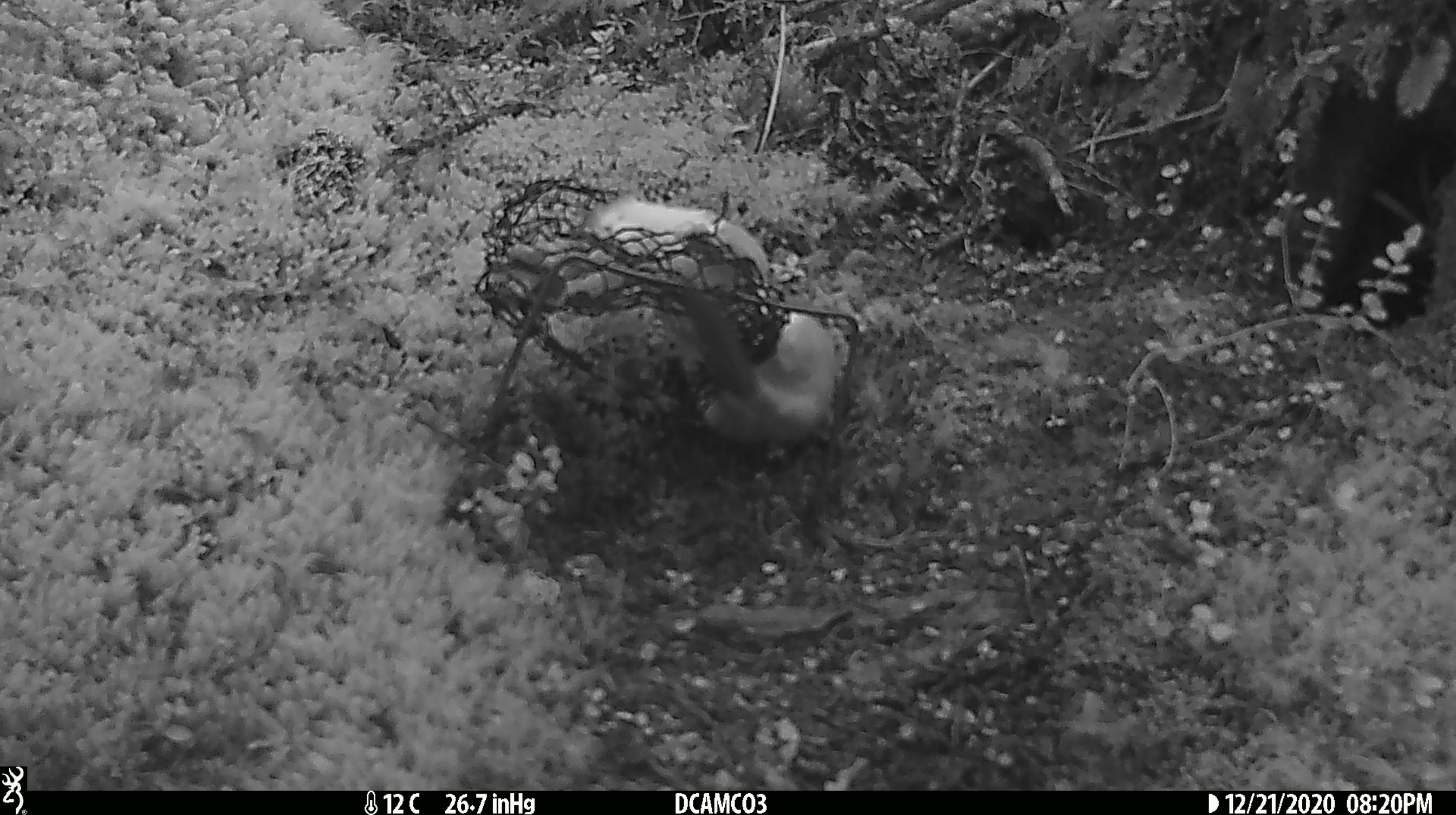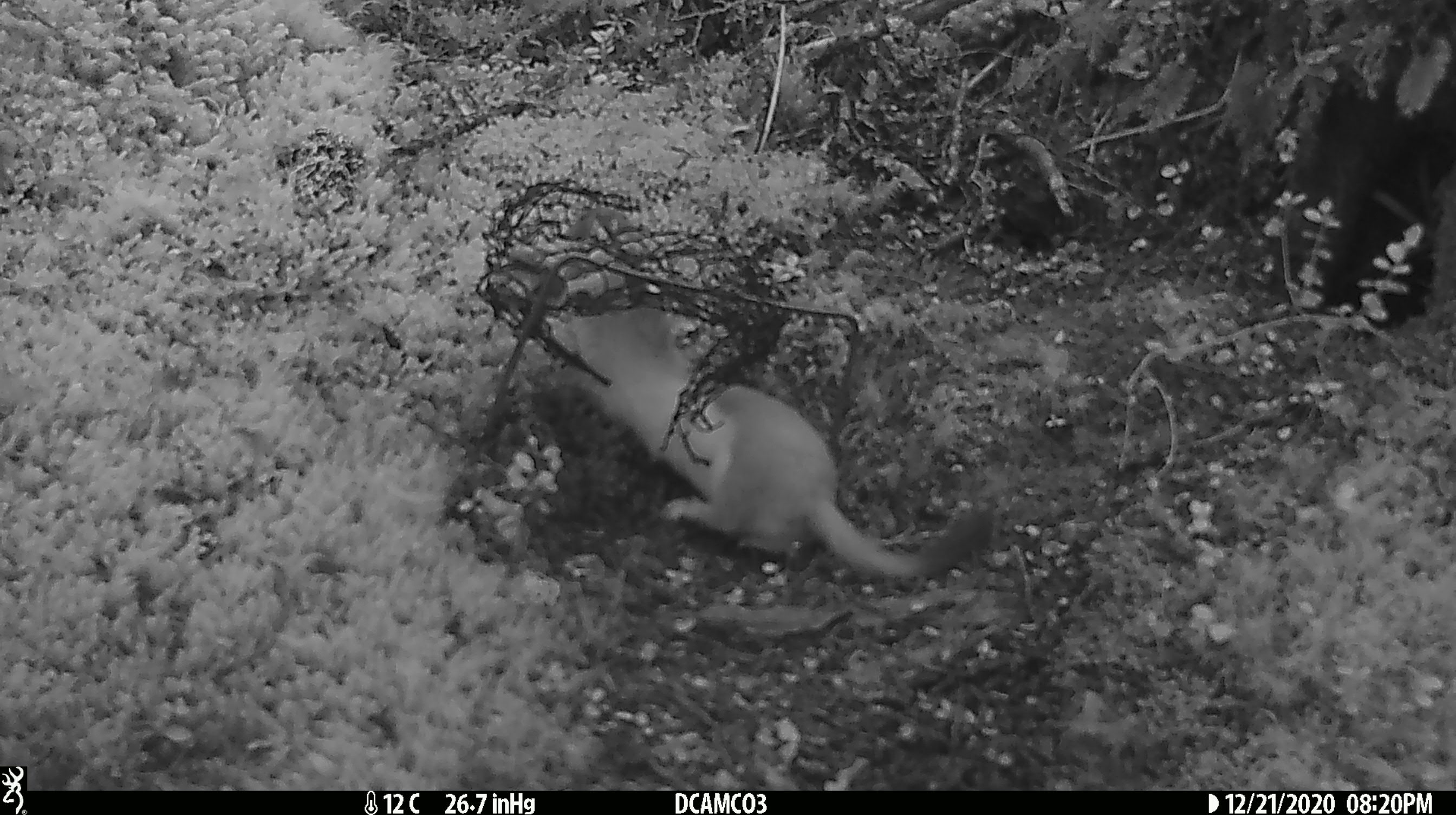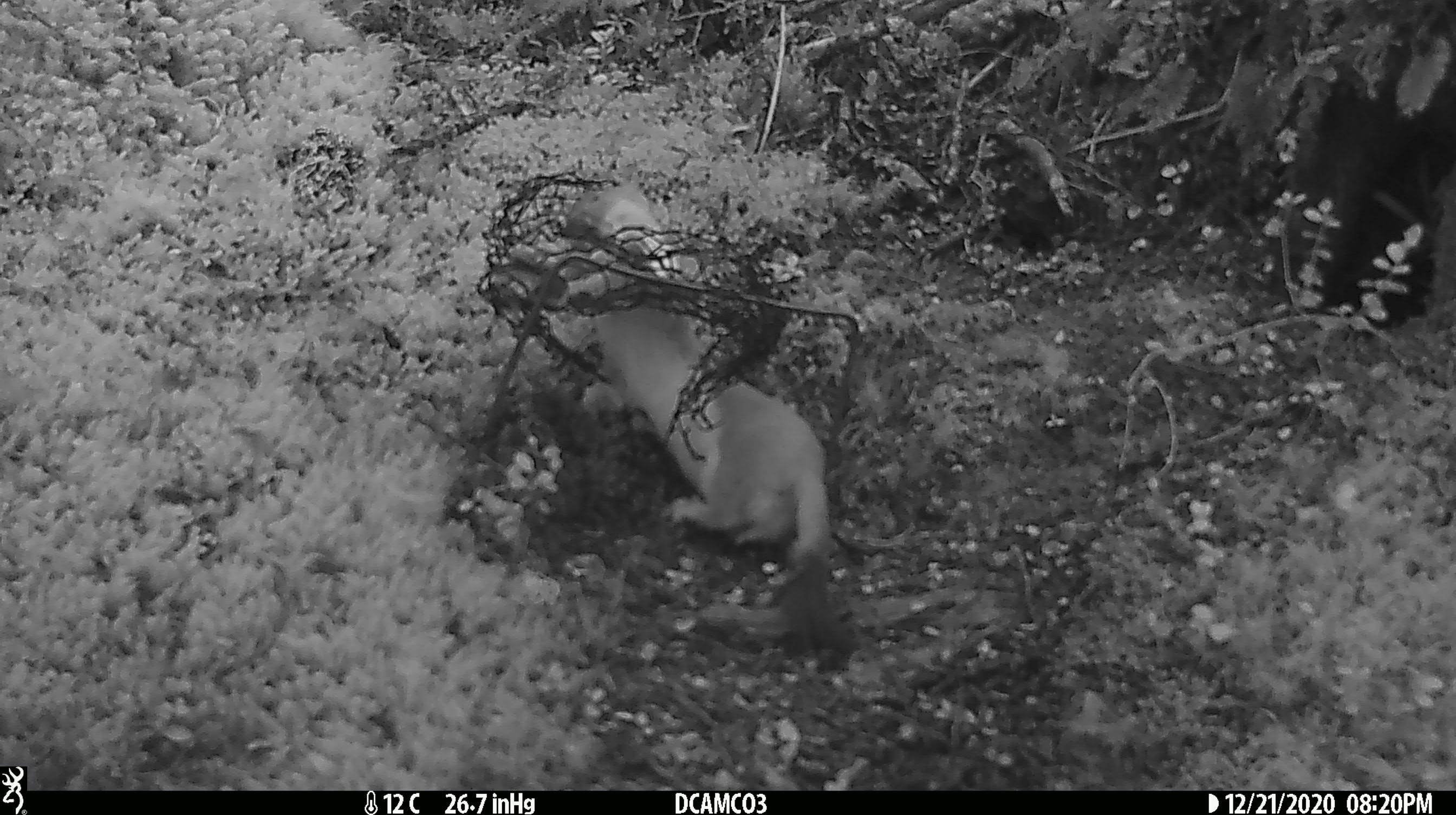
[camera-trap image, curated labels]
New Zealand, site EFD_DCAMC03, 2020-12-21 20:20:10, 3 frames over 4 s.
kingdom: Animalia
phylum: Chordata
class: Mammalia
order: Carnivora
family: Mustelidae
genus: Mustela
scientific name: Mustela erminea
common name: stoat